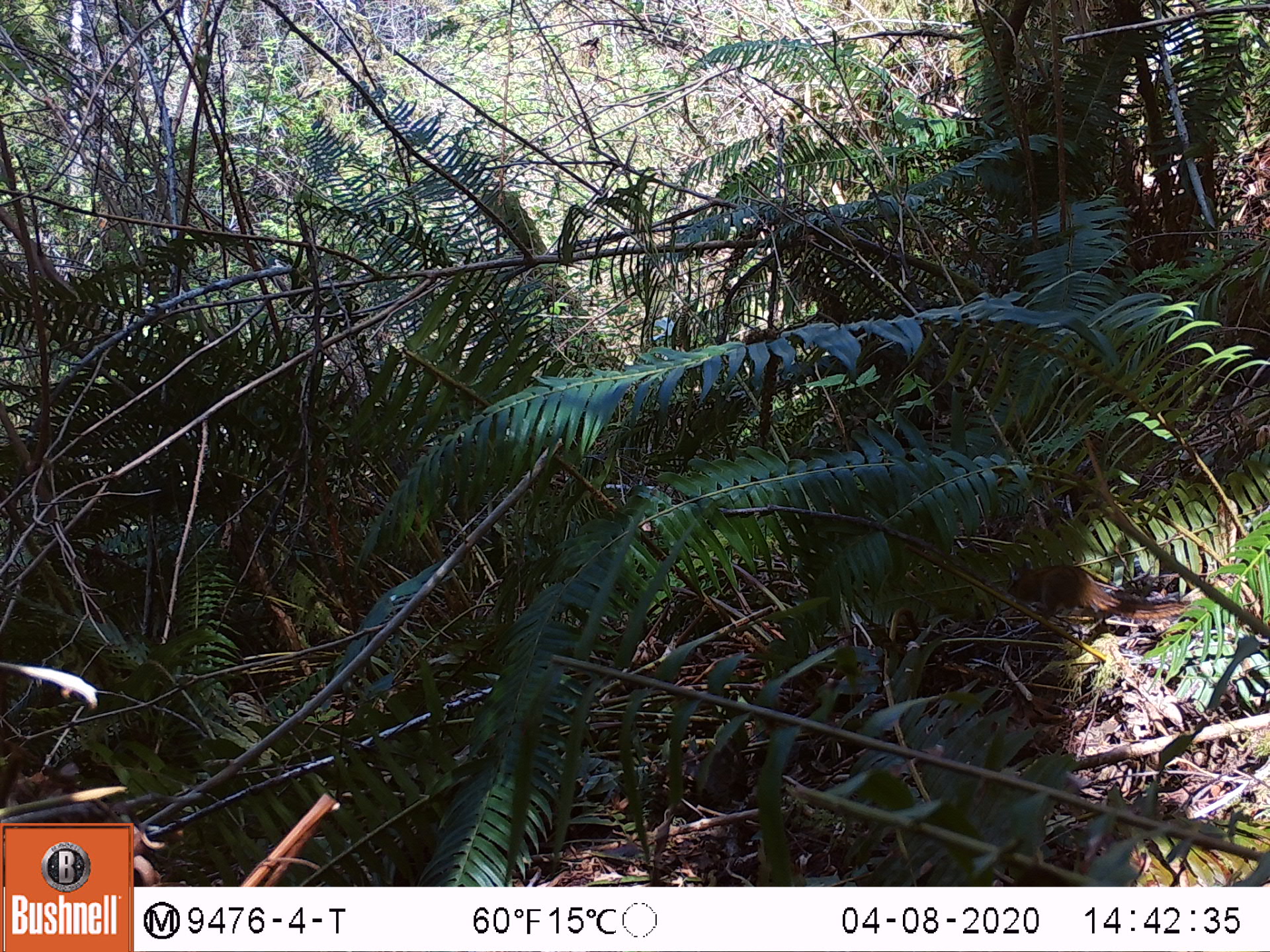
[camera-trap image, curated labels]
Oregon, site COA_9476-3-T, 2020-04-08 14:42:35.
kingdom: Animalia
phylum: Chordata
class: Mammalia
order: Rodentia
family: Sciuridae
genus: Neotamias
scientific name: Neotamias townsendii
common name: townsend's chipmunk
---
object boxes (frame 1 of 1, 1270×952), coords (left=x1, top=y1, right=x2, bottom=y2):
townsend's chipmunk: (left=1008, top=555, right=1199, bottom=635)